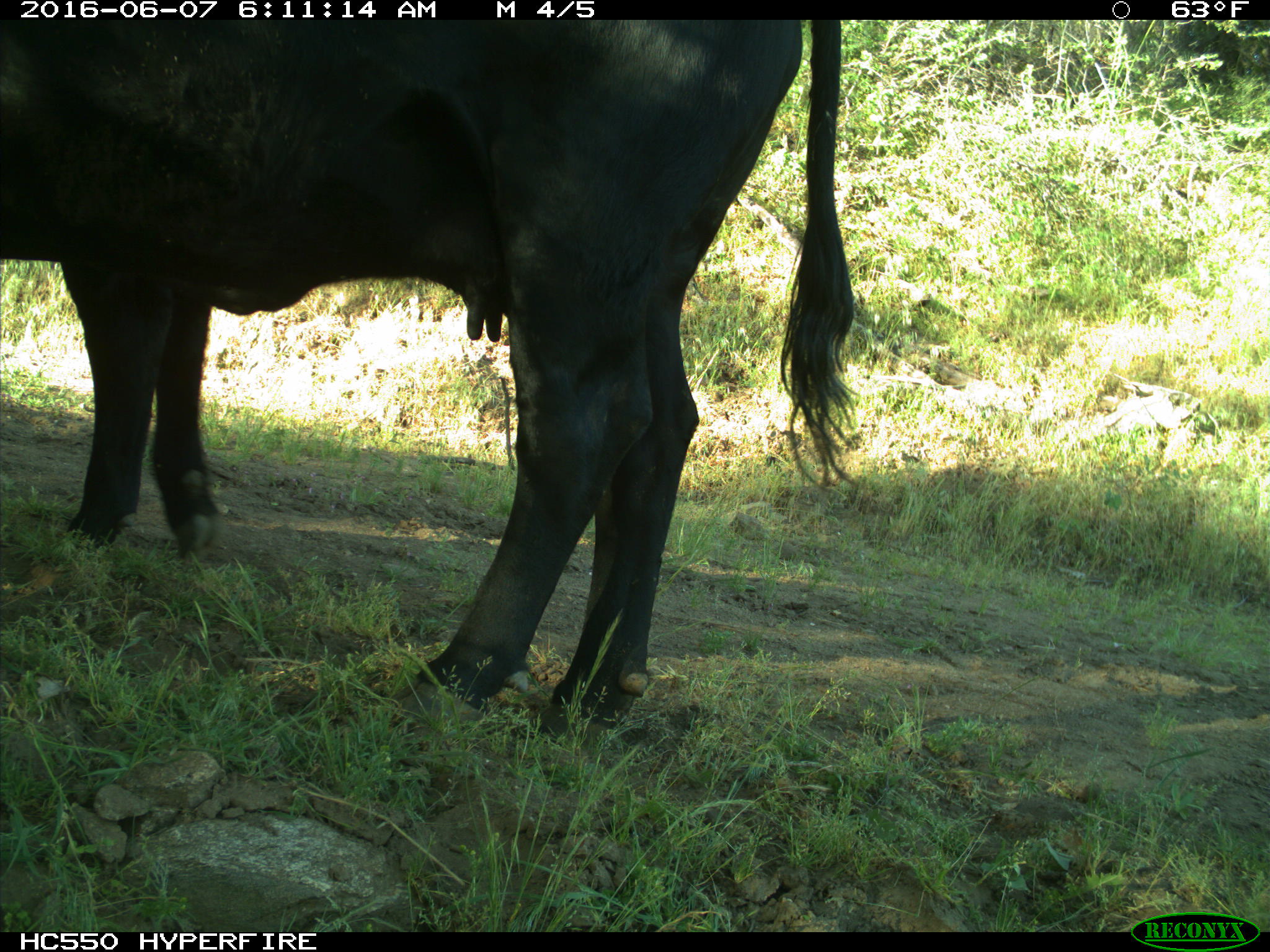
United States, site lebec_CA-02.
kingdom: Animalia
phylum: Chordata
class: Mammalia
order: Artiodactyla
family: Bovidae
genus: Bos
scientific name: Bos taurus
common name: domestic cow